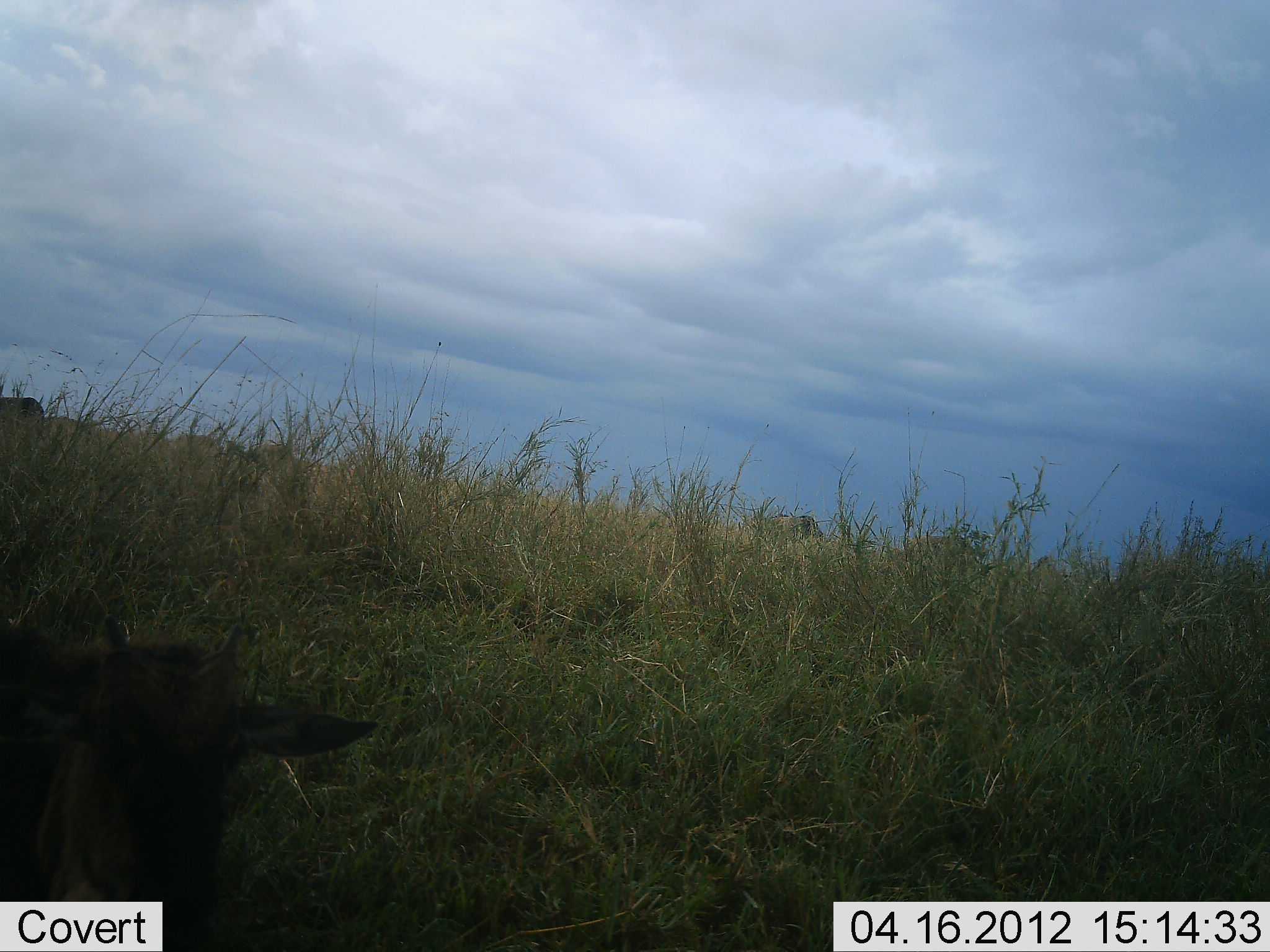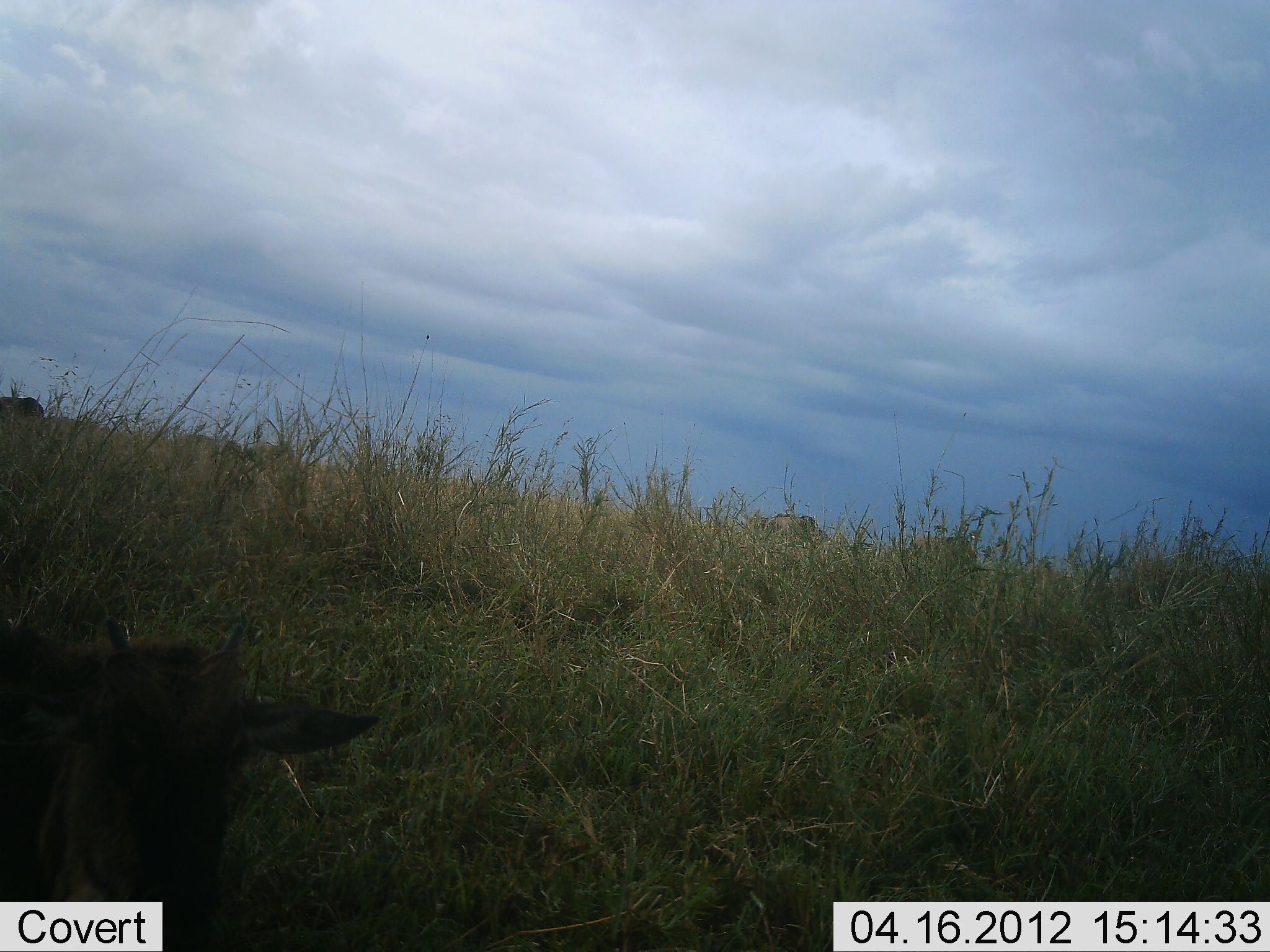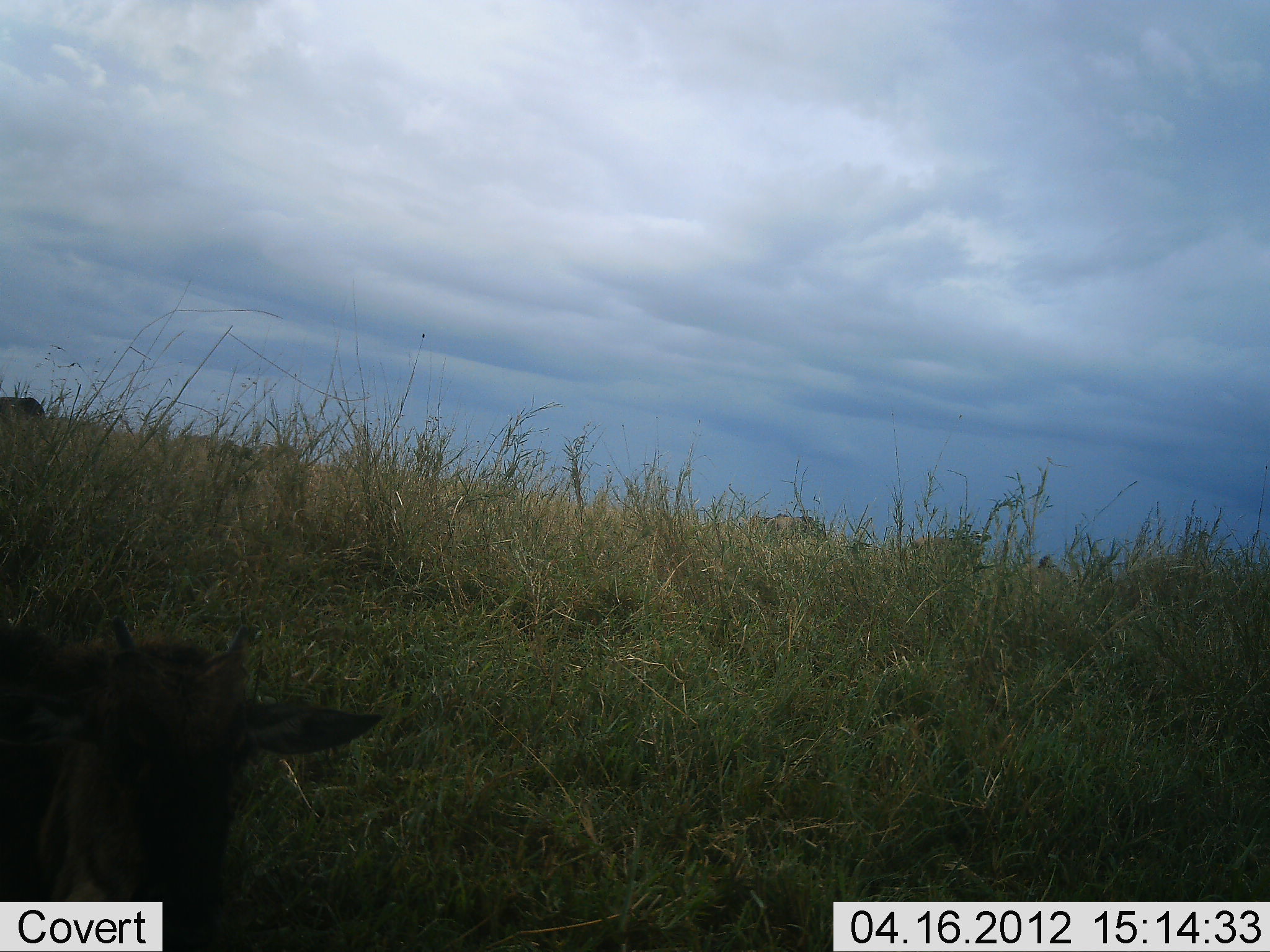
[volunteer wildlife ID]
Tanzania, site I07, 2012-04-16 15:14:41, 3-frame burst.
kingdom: Animalia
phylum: Chordata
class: Mammalia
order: Artiodactyla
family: Bovidae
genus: Connochaetes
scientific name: Connochaetes taurinus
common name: blue wildebeest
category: wildebeest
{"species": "wildebeest (blue wildebeest) (Connochaetes taurinus)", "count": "4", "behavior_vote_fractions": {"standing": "44%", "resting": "81%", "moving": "6%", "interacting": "0%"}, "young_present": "75%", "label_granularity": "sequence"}